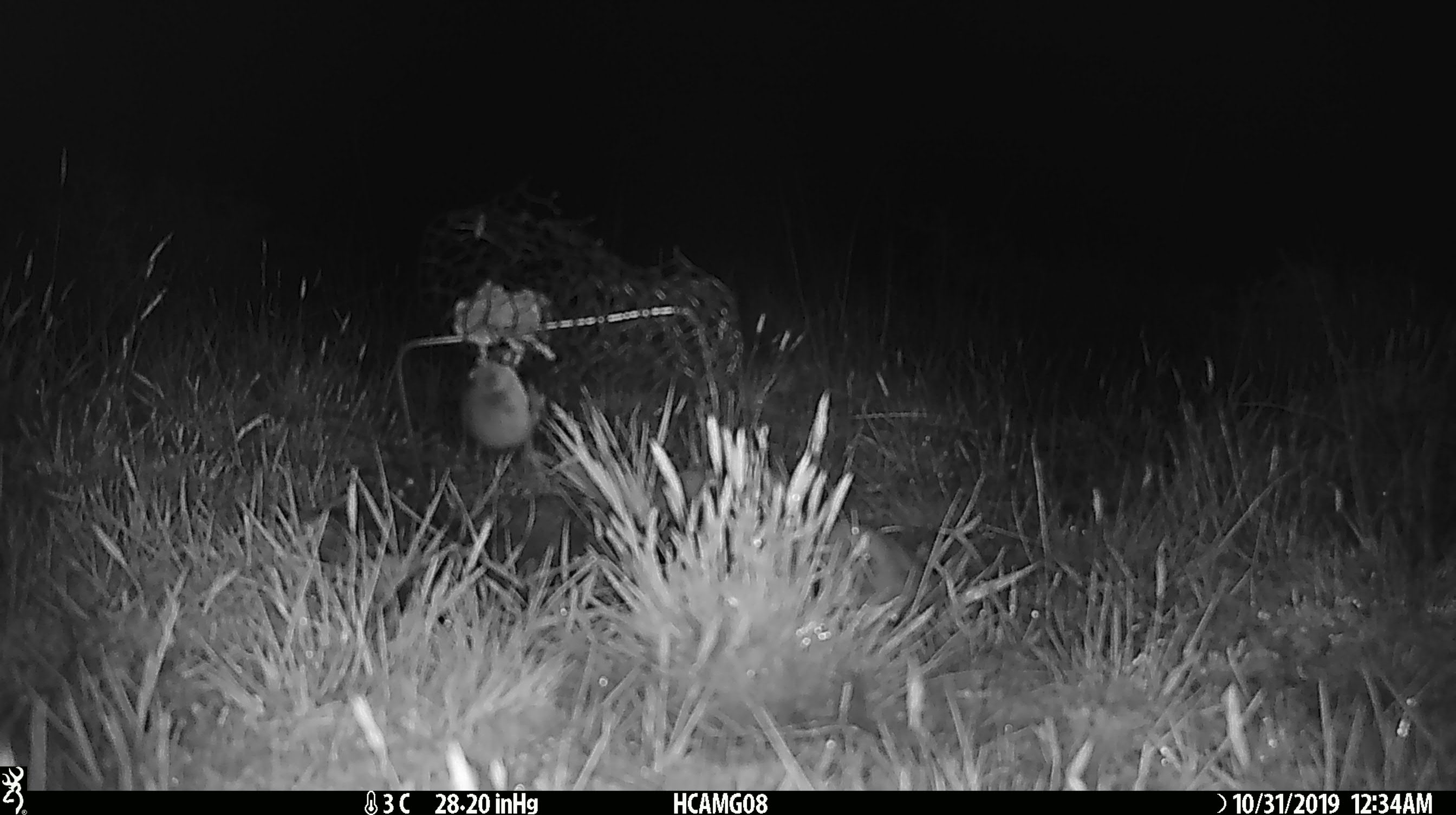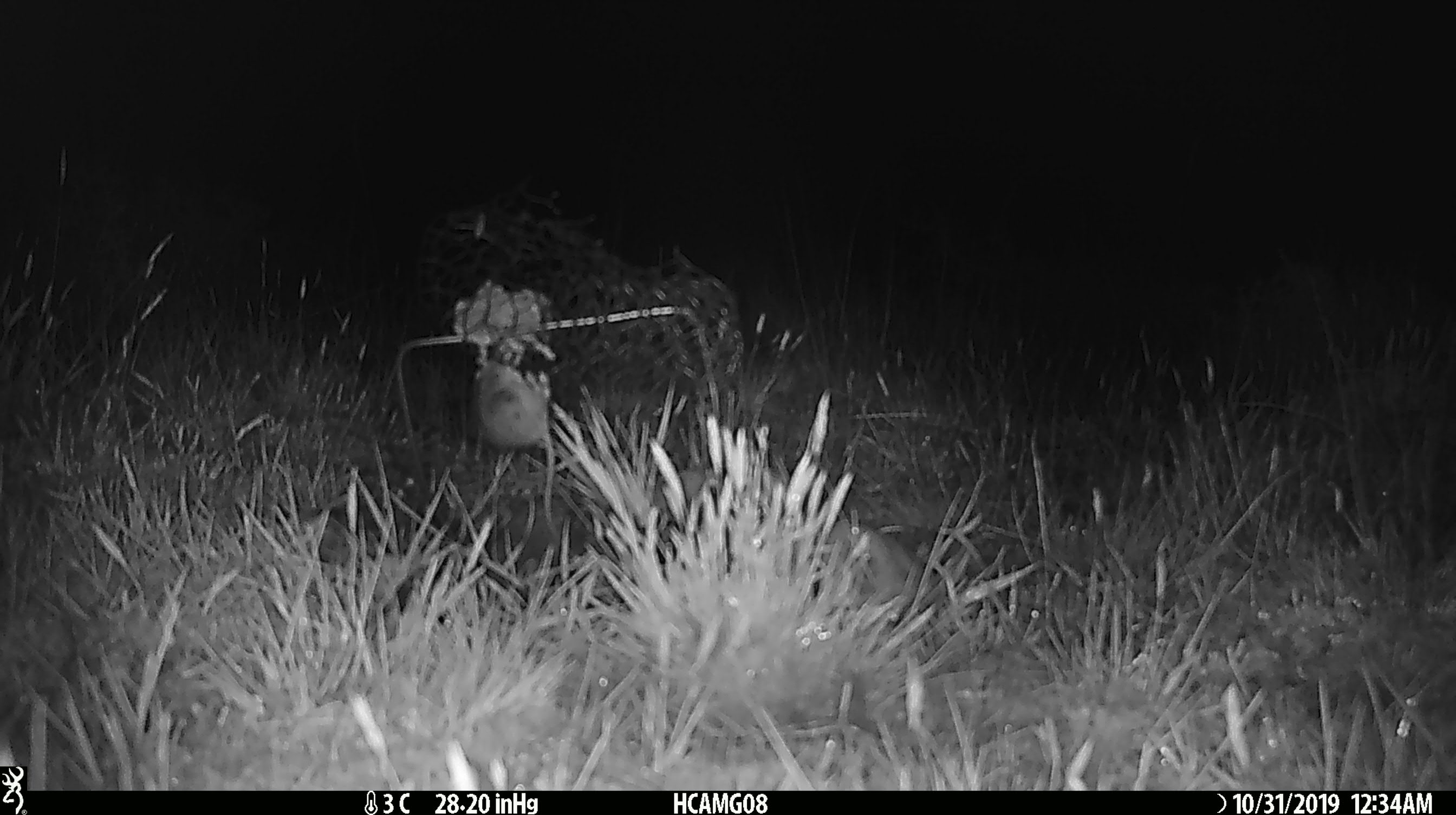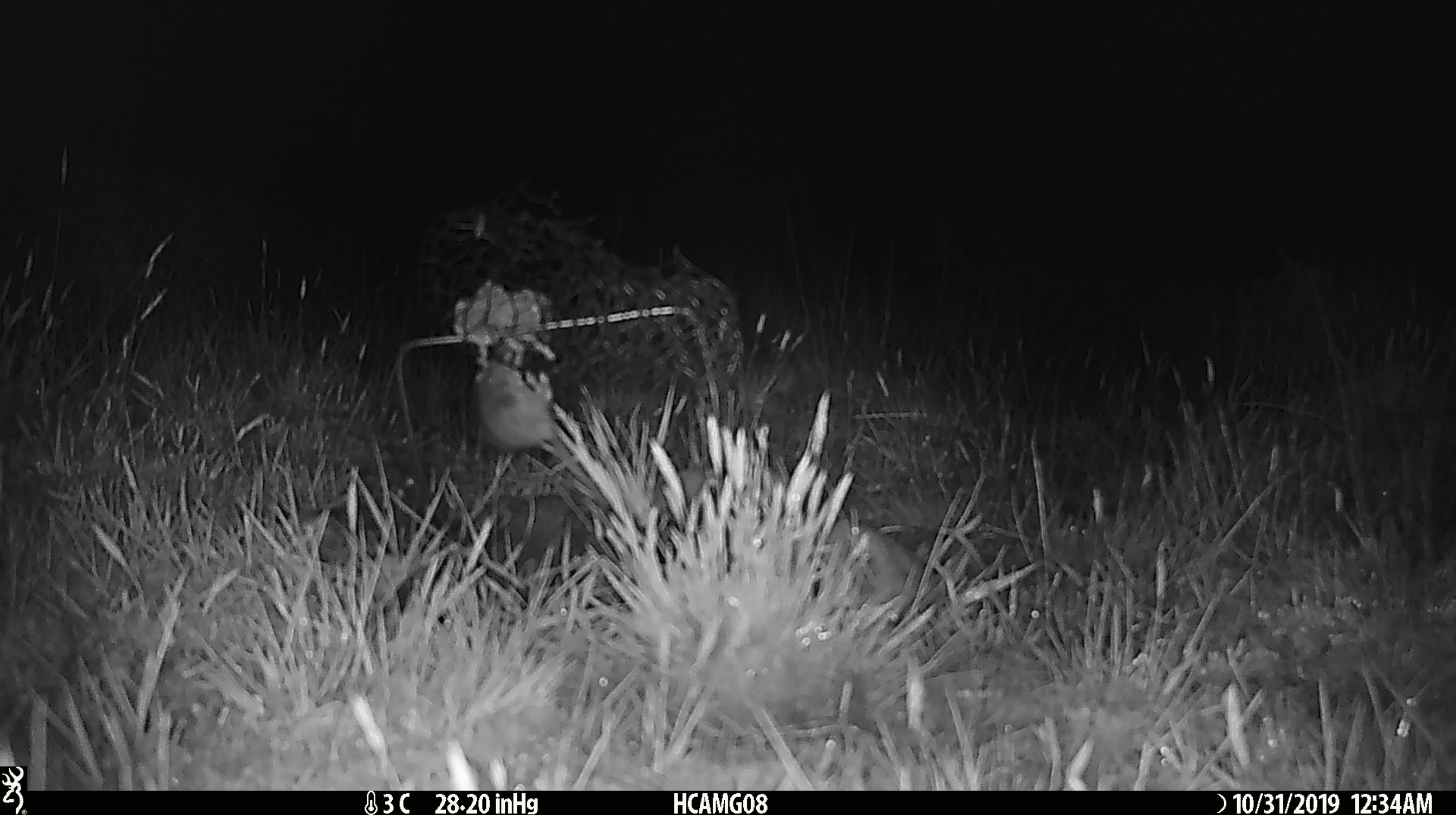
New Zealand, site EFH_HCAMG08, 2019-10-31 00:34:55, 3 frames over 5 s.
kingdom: Animalia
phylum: Chordata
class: Mammalia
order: Rodentia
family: Muridae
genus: Mus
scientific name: Mus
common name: mouse